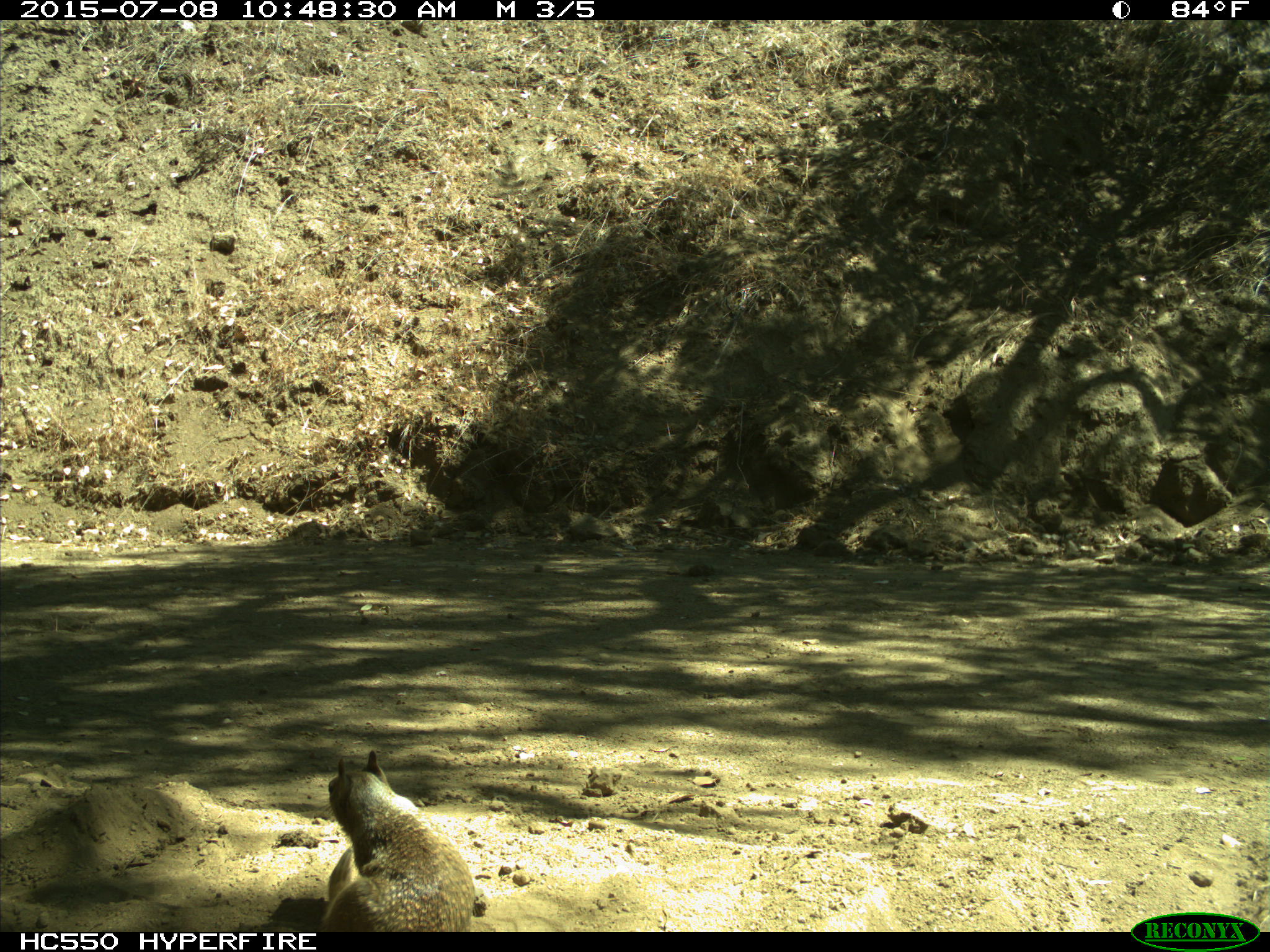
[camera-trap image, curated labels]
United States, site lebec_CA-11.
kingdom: Animalia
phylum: Chordata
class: Mammalia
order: Rodentia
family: Sciuridae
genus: Otospermophilus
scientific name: Otospermophilus beecheyi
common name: california ground squirrel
Otospermophilus beecheyi (california ground squirrel).